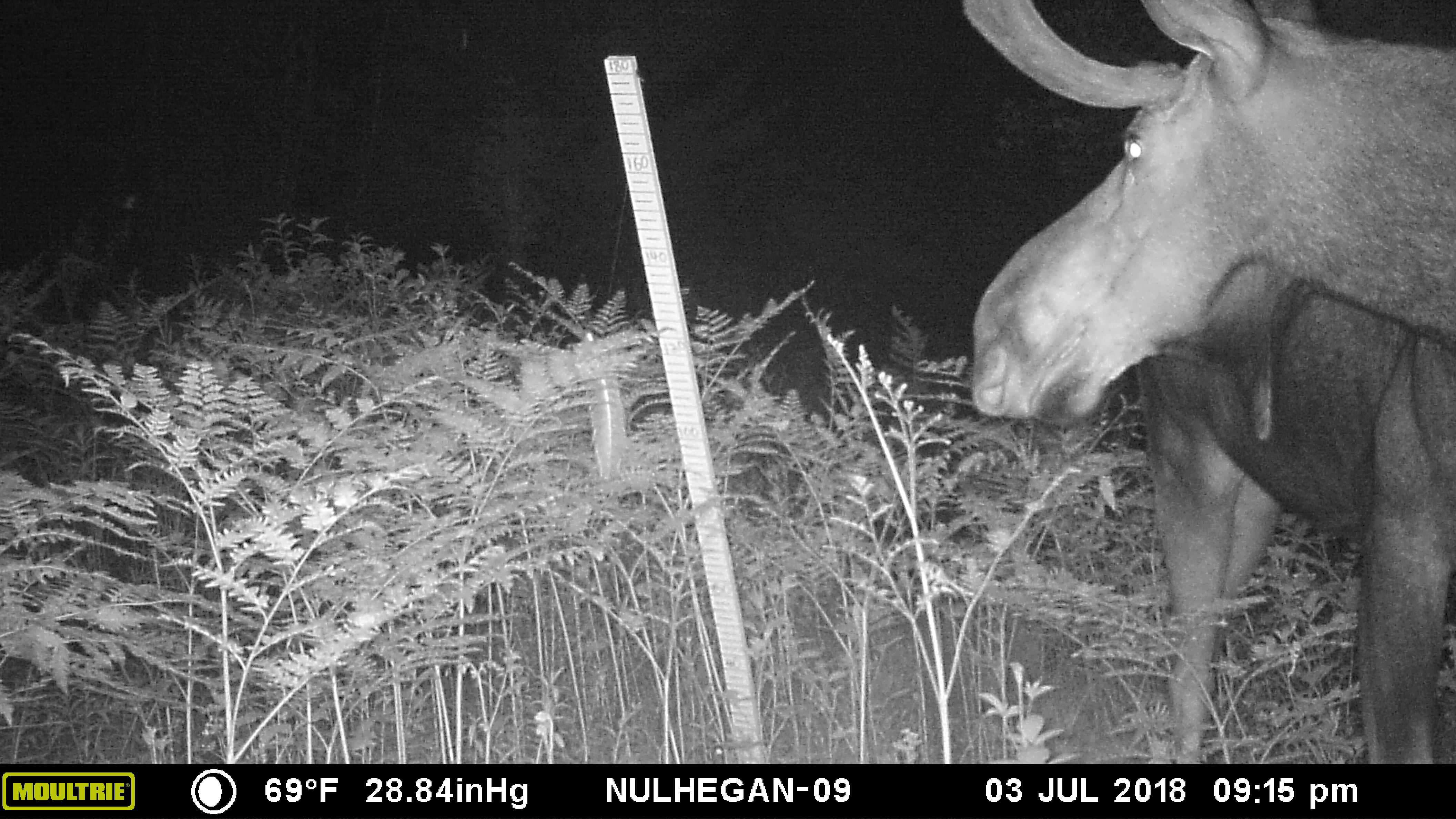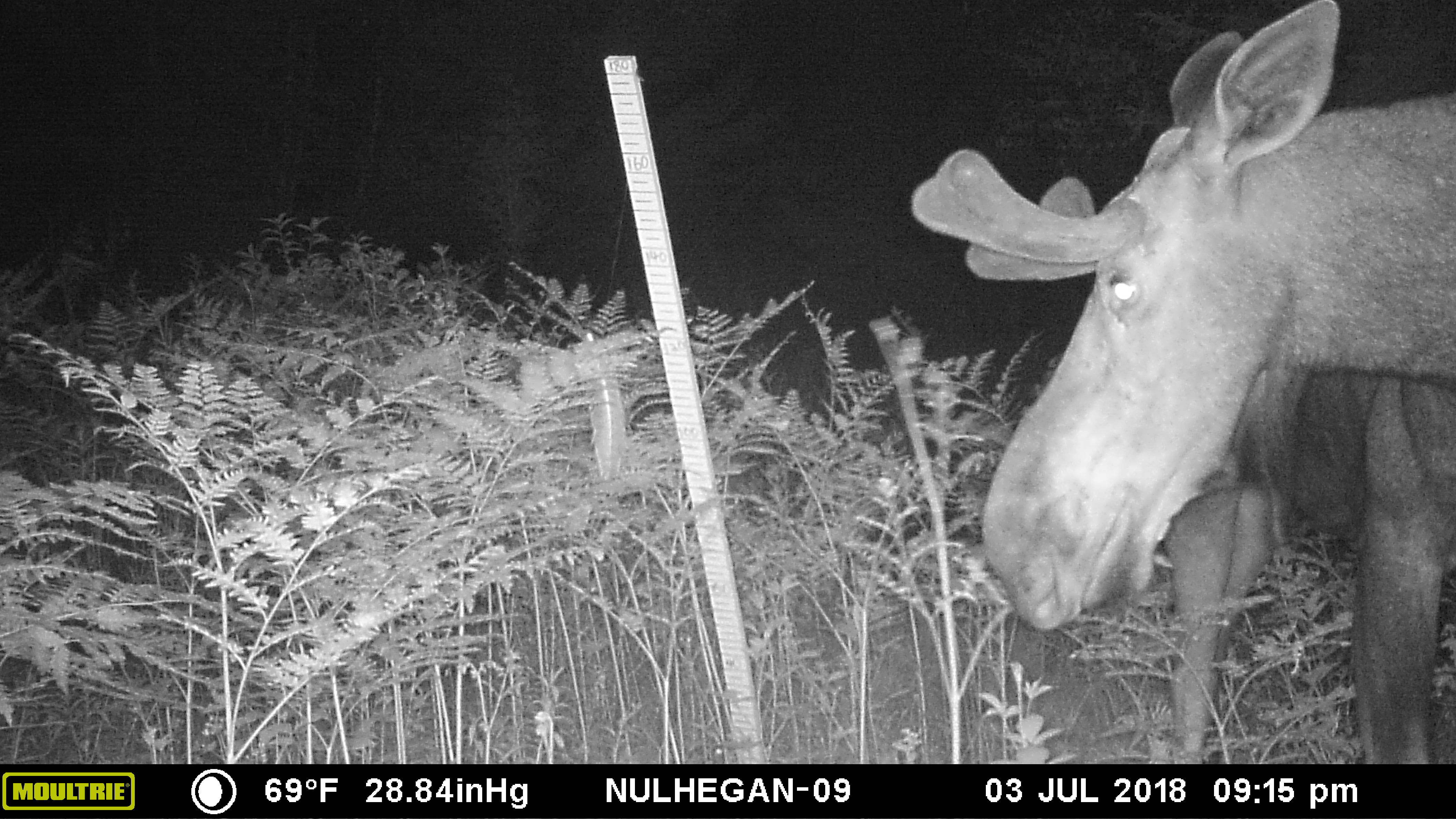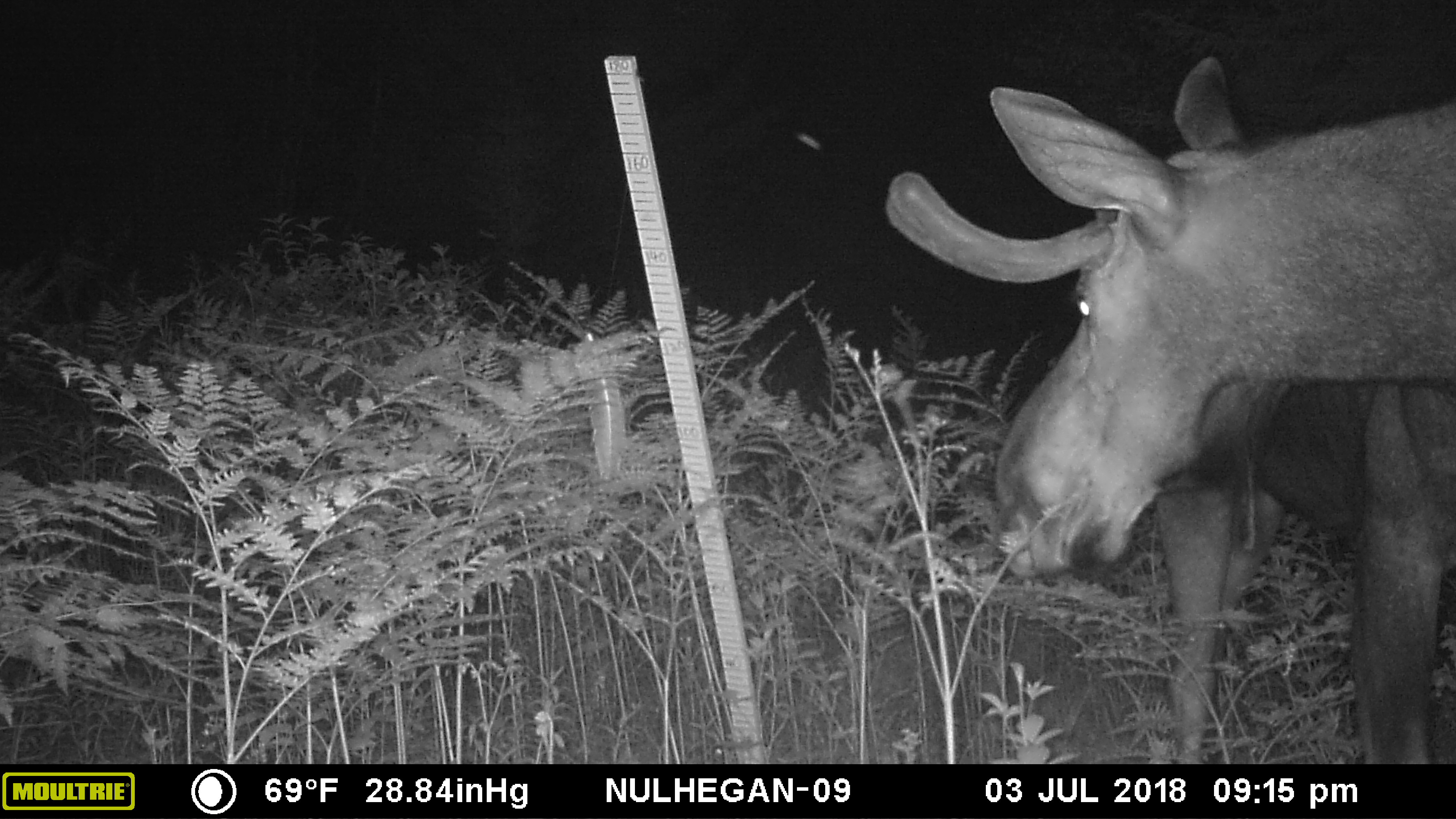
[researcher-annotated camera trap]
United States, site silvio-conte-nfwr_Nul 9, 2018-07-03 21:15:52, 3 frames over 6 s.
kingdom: Animalia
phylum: Chordata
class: Mammalia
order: Artiodactyla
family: Cervidae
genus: Alces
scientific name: Alces alces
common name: moose